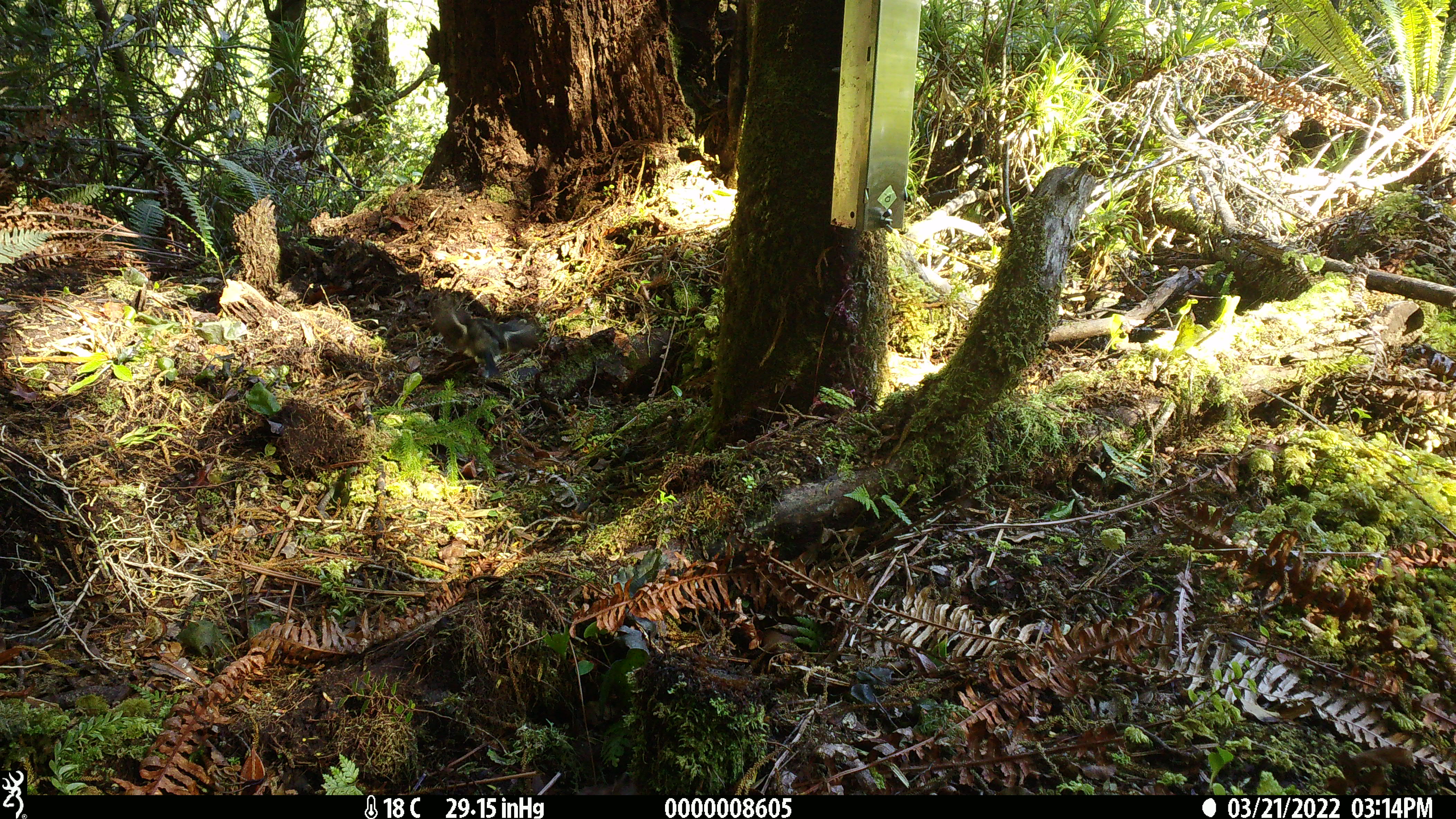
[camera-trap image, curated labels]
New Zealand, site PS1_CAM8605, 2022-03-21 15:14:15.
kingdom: Animalia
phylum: Chordata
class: Aves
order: Passeriformes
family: Petroicidae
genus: Petroica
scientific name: Petroica macrocephala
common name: tomtit